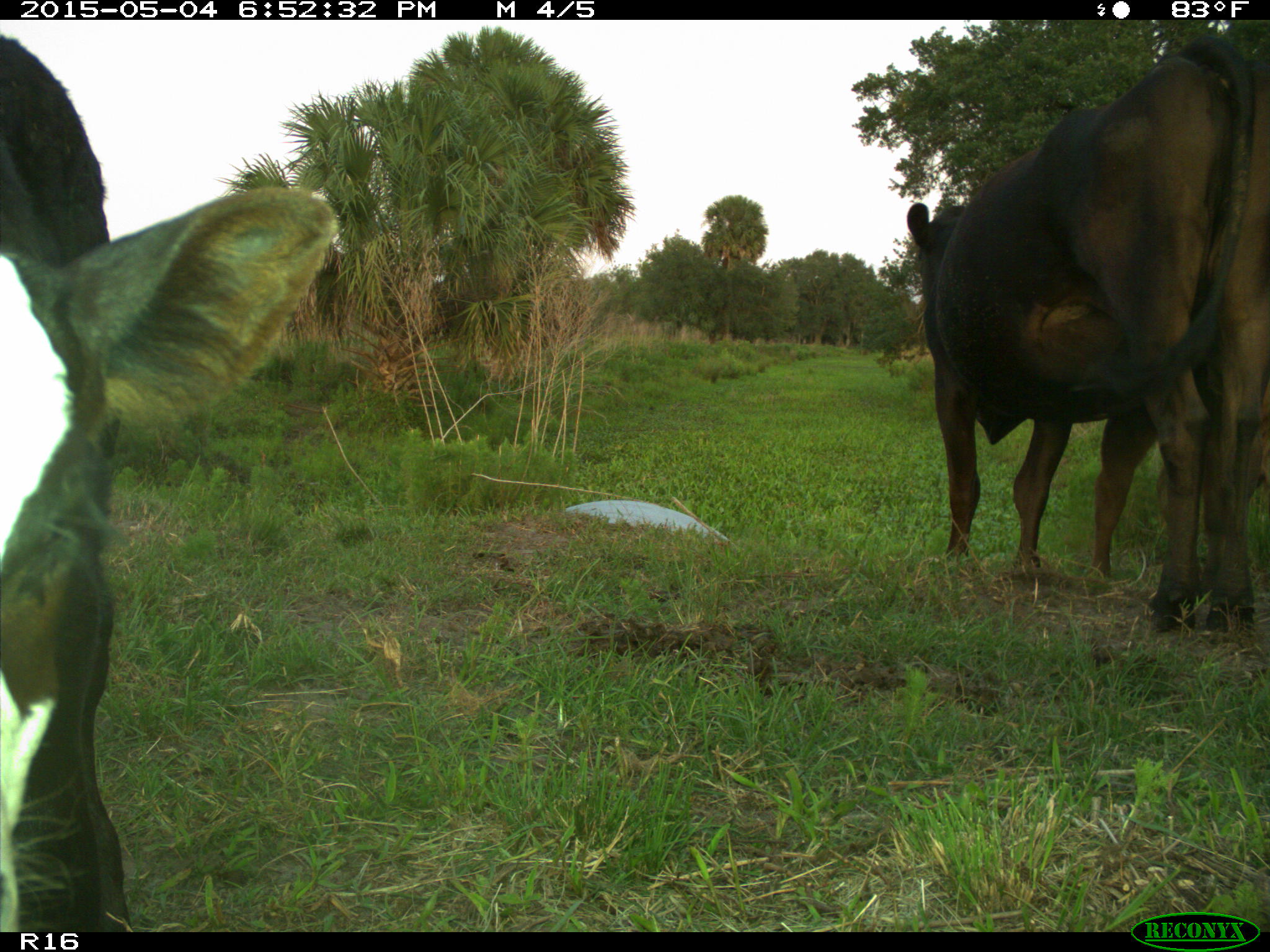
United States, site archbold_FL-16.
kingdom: Animalia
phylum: Chordata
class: Mammalia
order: Artiodactyla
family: Bovidae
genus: Bos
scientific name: Bos taurus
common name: domestic cow